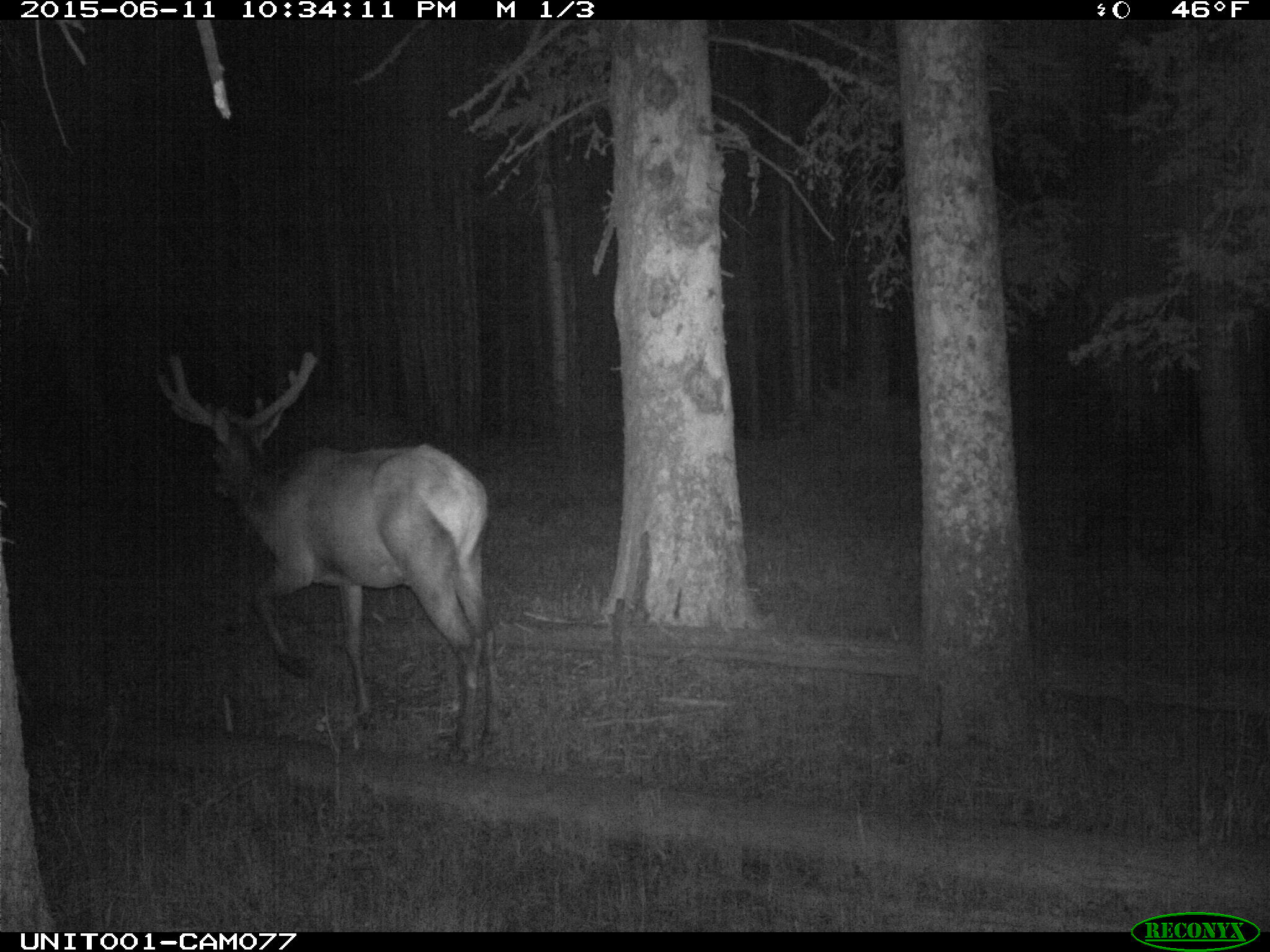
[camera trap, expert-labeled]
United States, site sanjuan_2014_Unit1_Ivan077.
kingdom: Animalia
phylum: Chordata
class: Mammalia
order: Artiodactyla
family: Cervidae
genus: Cervus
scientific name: Cervus elaphus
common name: red deer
Cervus elaphus (red deer).